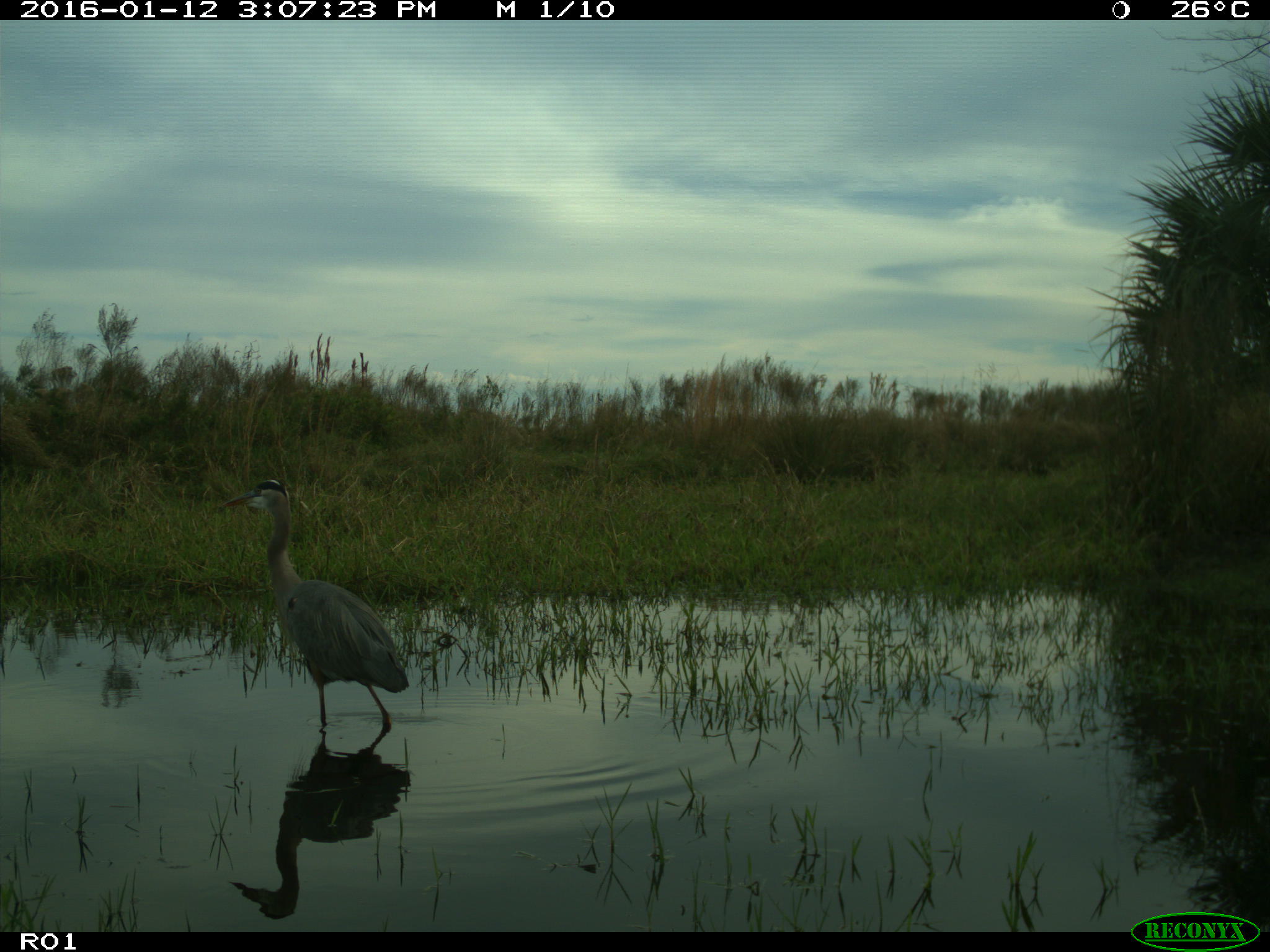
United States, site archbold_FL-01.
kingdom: Animalia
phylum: Chordata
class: Aves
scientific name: Aves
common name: birds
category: unidentified bird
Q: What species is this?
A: Unidentified bird (birds) (Aves).